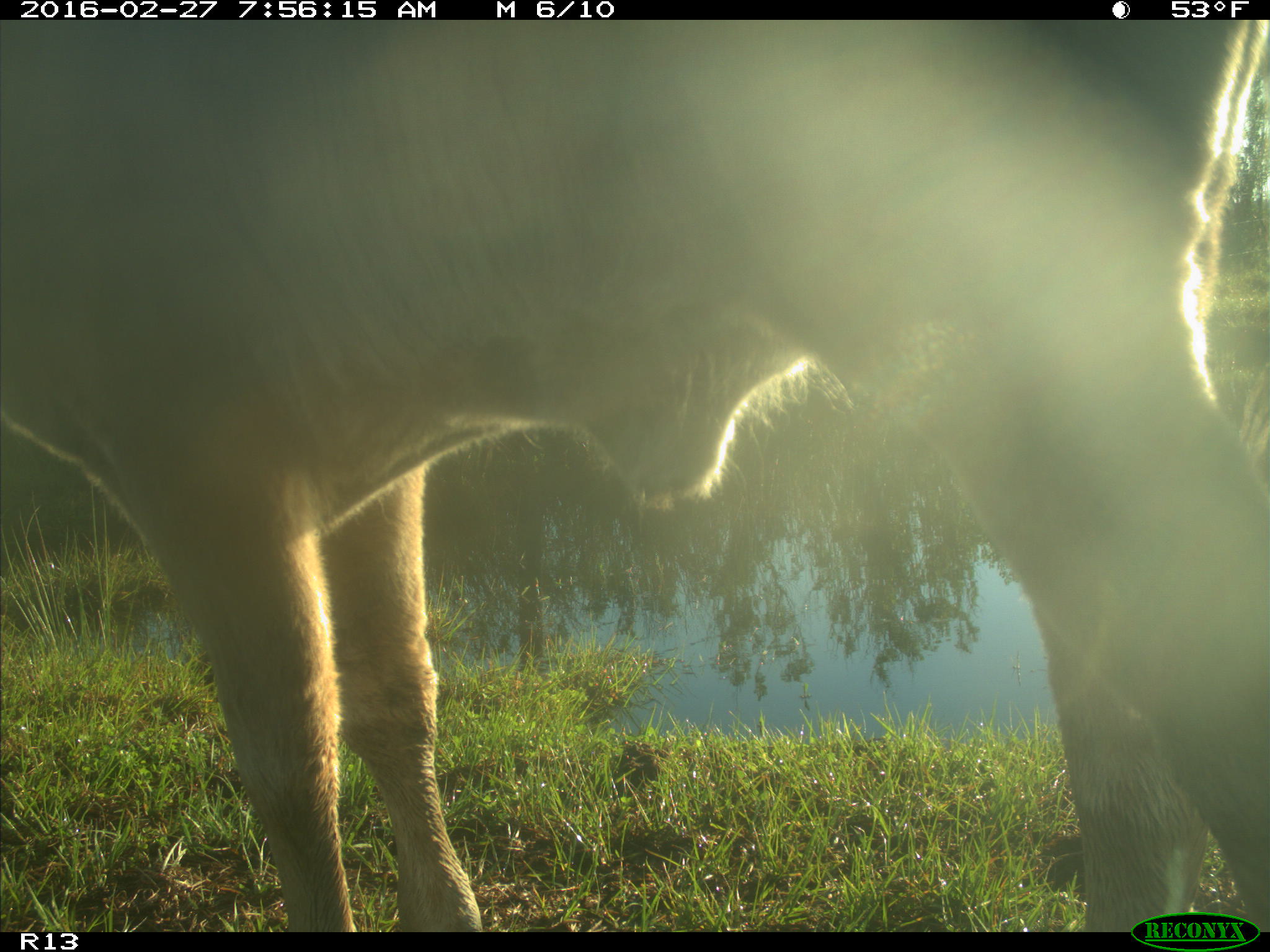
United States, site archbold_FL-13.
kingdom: Animalia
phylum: Chordata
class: Mammalia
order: Artiodactyla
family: Bovidae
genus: Bos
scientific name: Bos taurus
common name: domestic cow